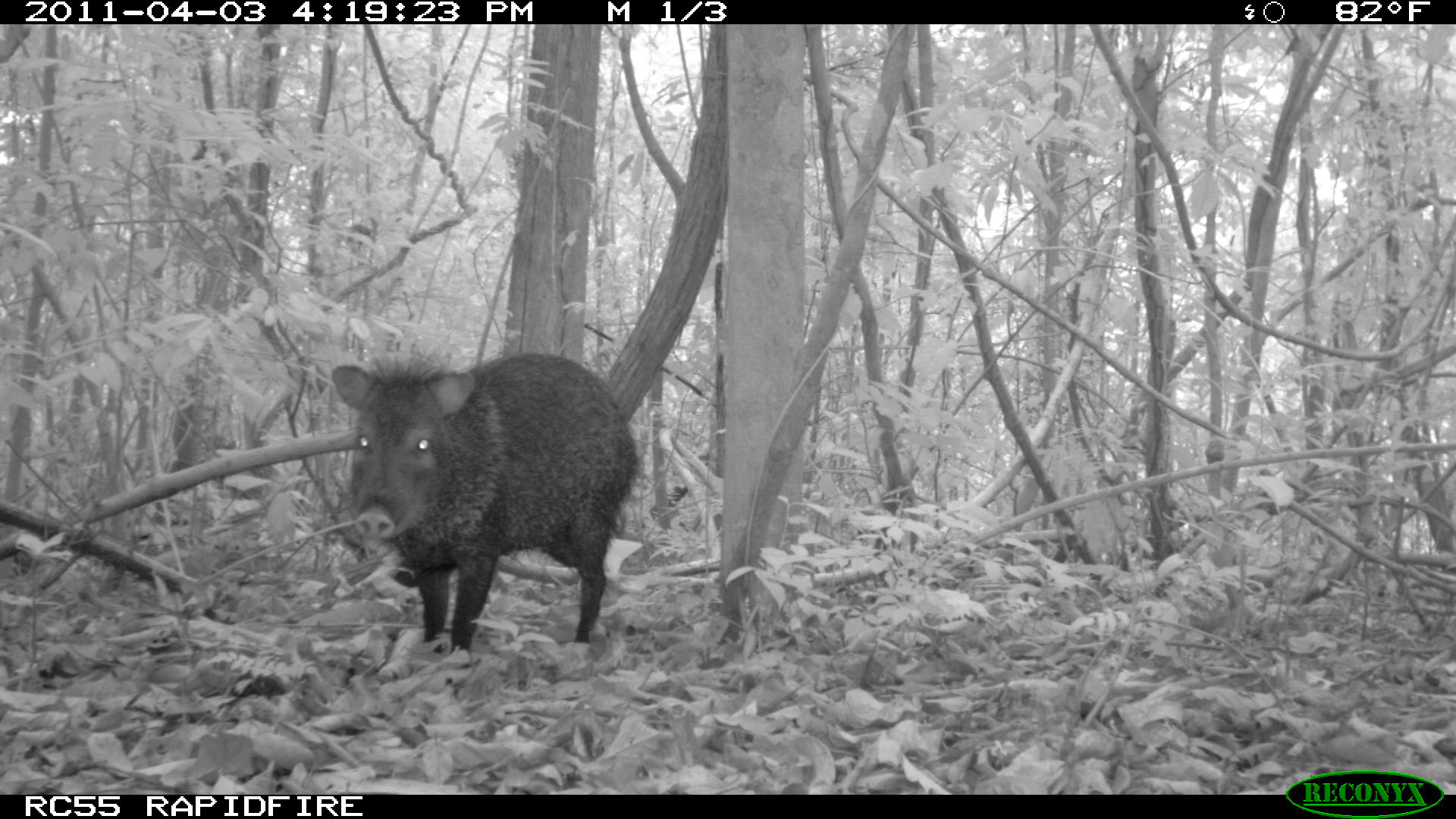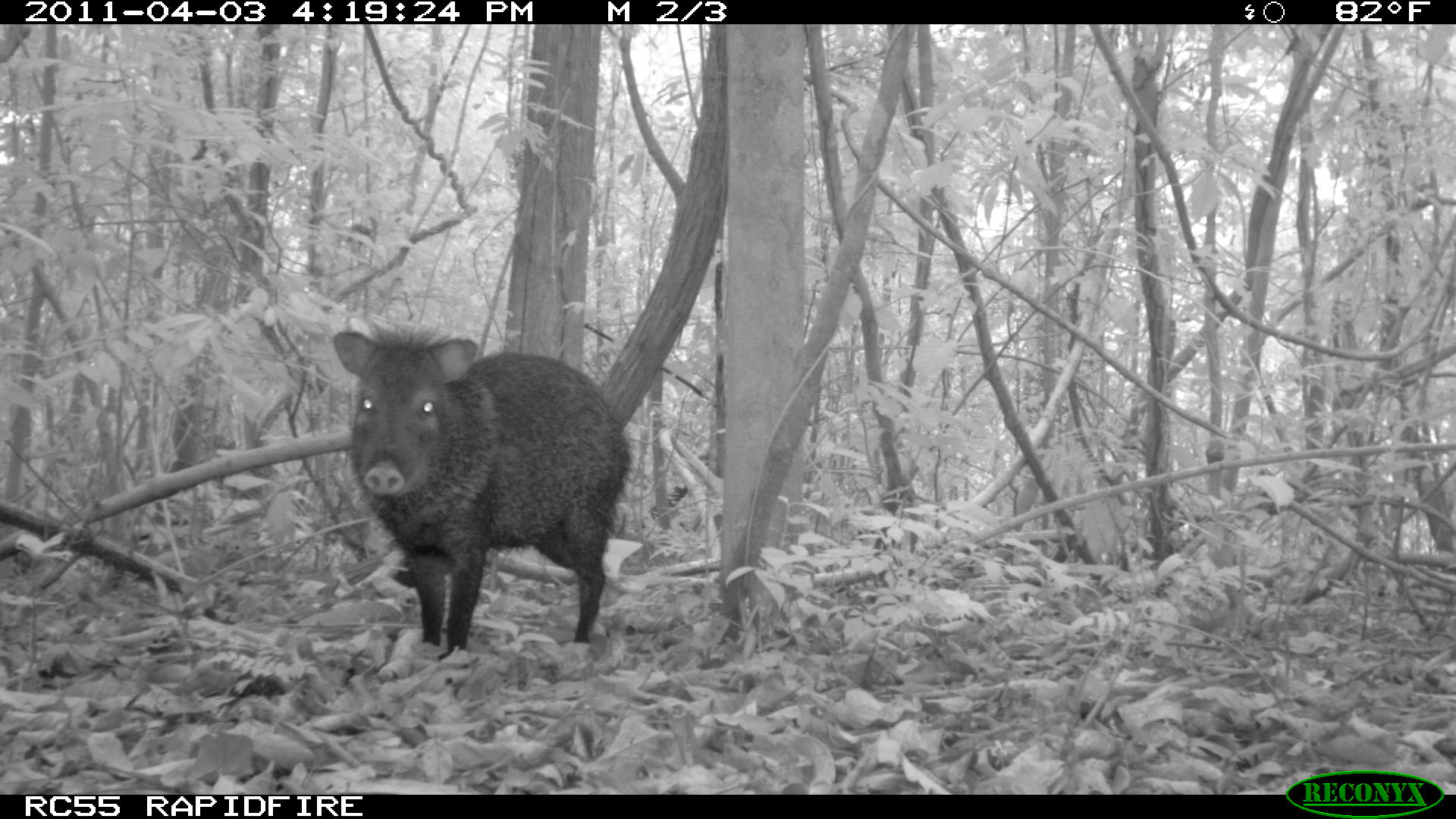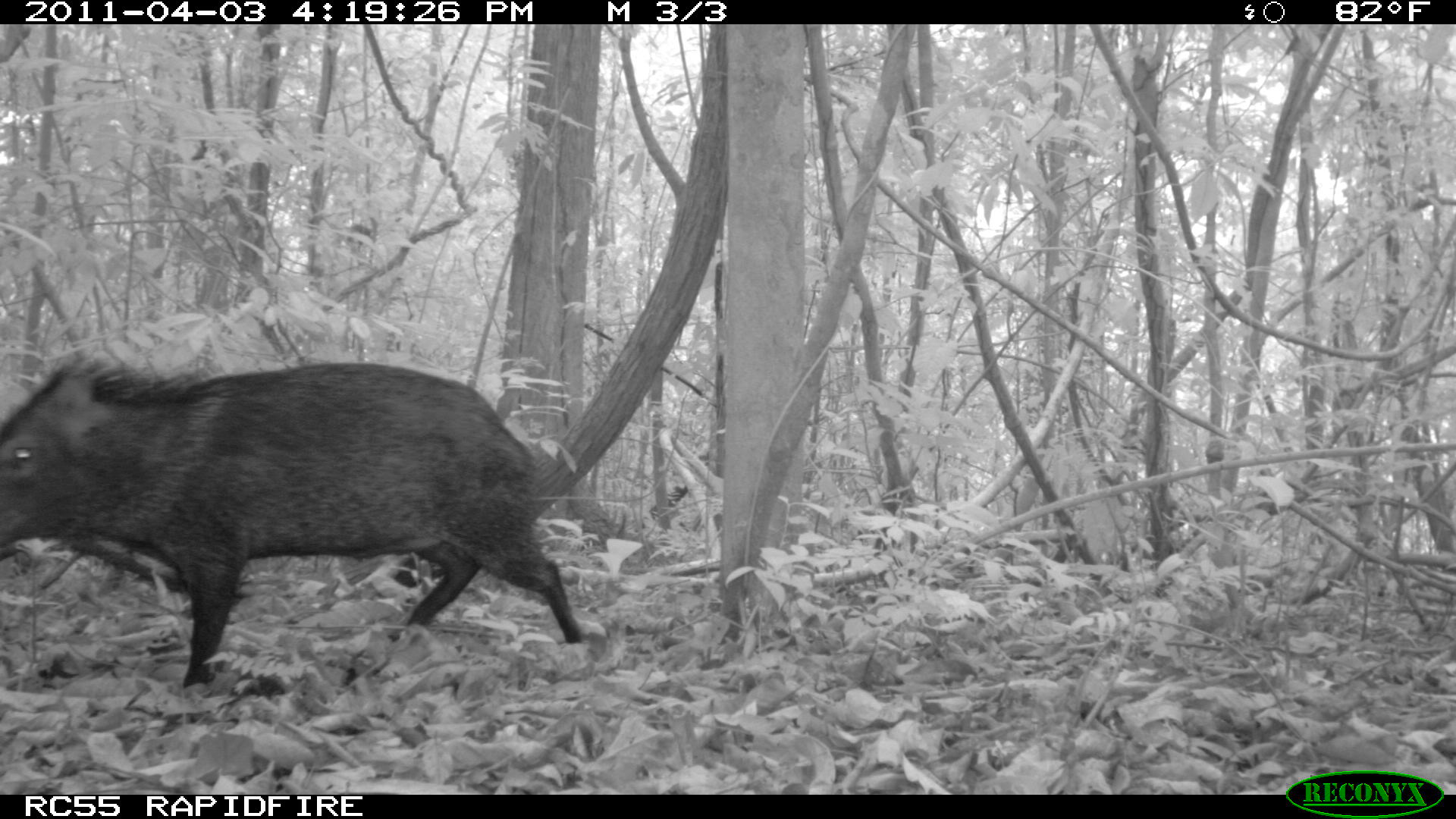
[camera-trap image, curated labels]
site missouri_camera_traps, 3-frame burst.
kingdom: Animalia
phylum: Chordata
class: Mammalia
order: Artiodactyla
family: Tayassuidae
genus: Pecari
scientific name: Pecari tajacu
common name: collared peccary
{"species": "collared peccary (Pecari tajacu)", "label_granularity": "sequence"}